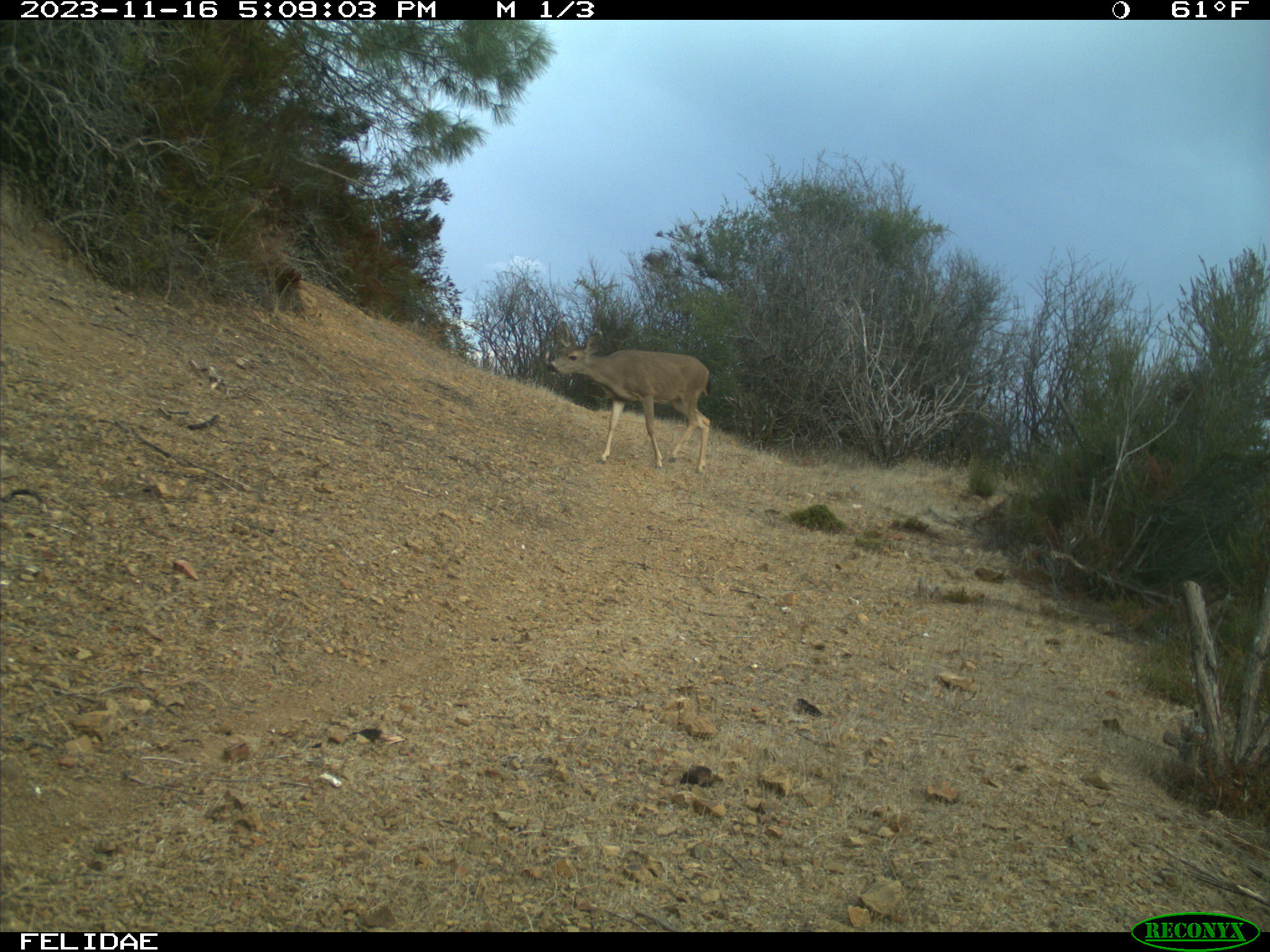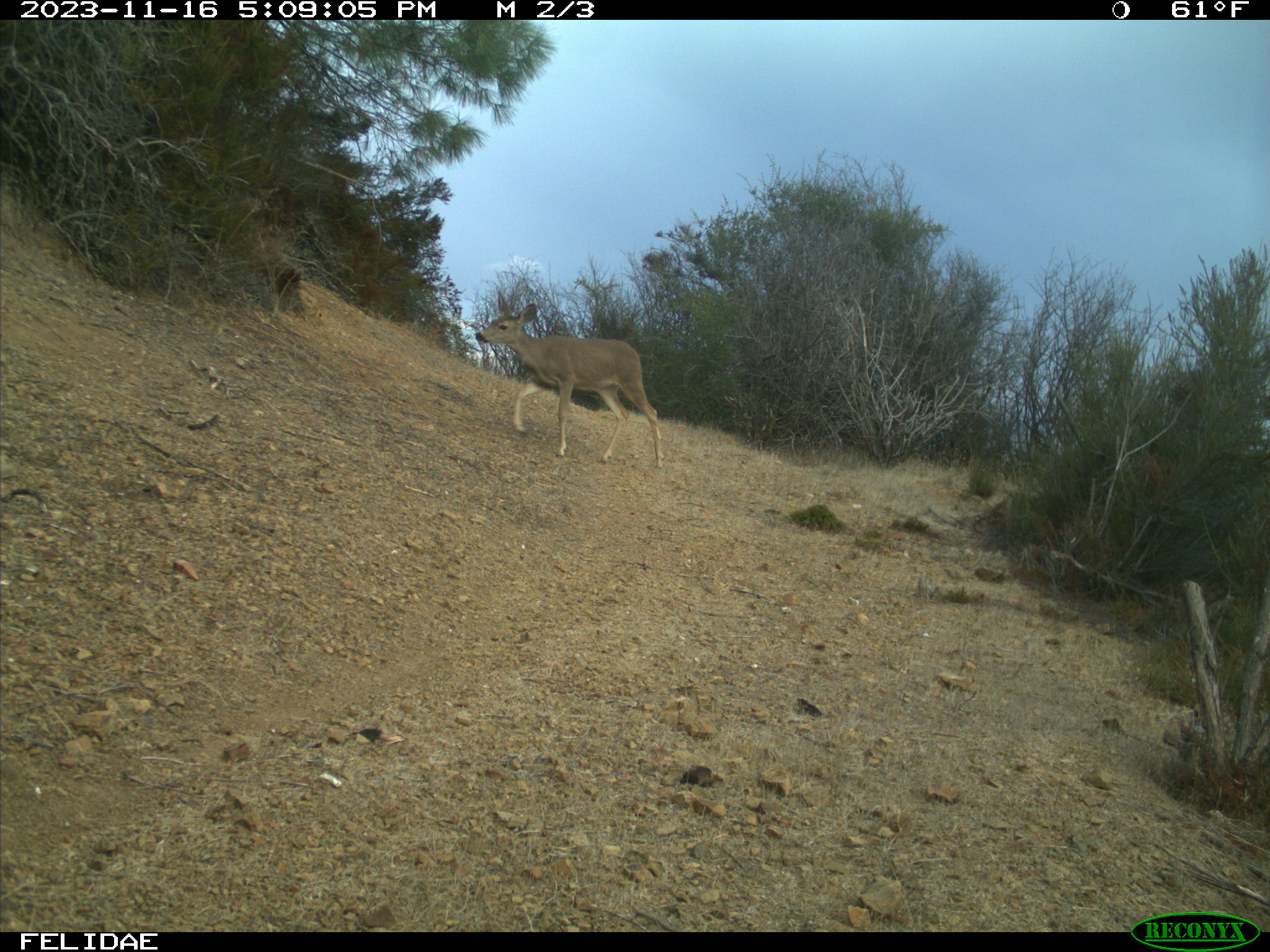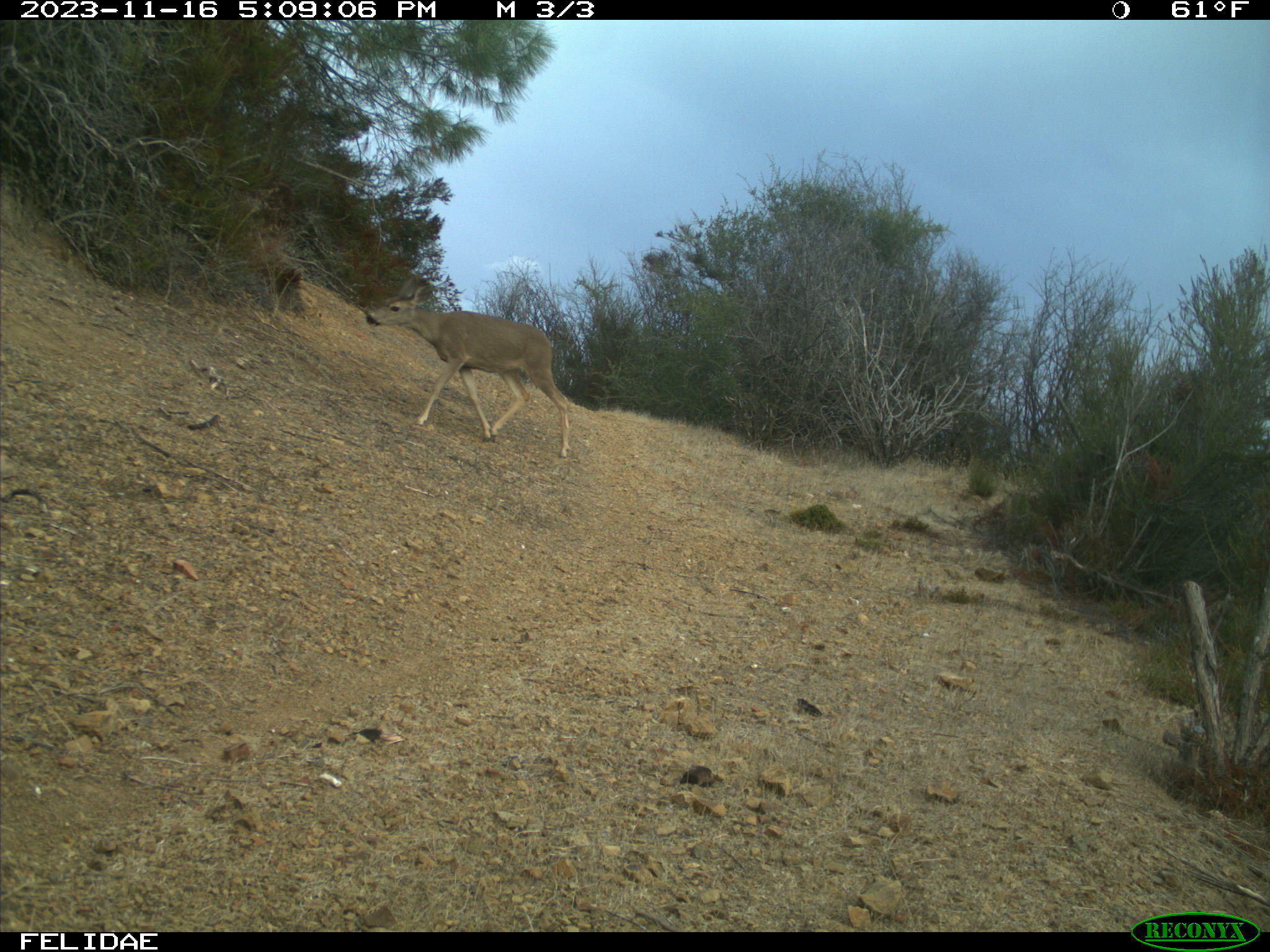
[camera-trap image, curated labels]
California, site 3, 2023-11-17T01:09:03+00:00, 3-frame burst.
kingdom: Animalia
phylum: Chordata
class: Mammalia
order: Artiodactyla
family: Cervidae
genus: Odocoileus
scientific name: Odocoileus hemionus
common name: mule deer